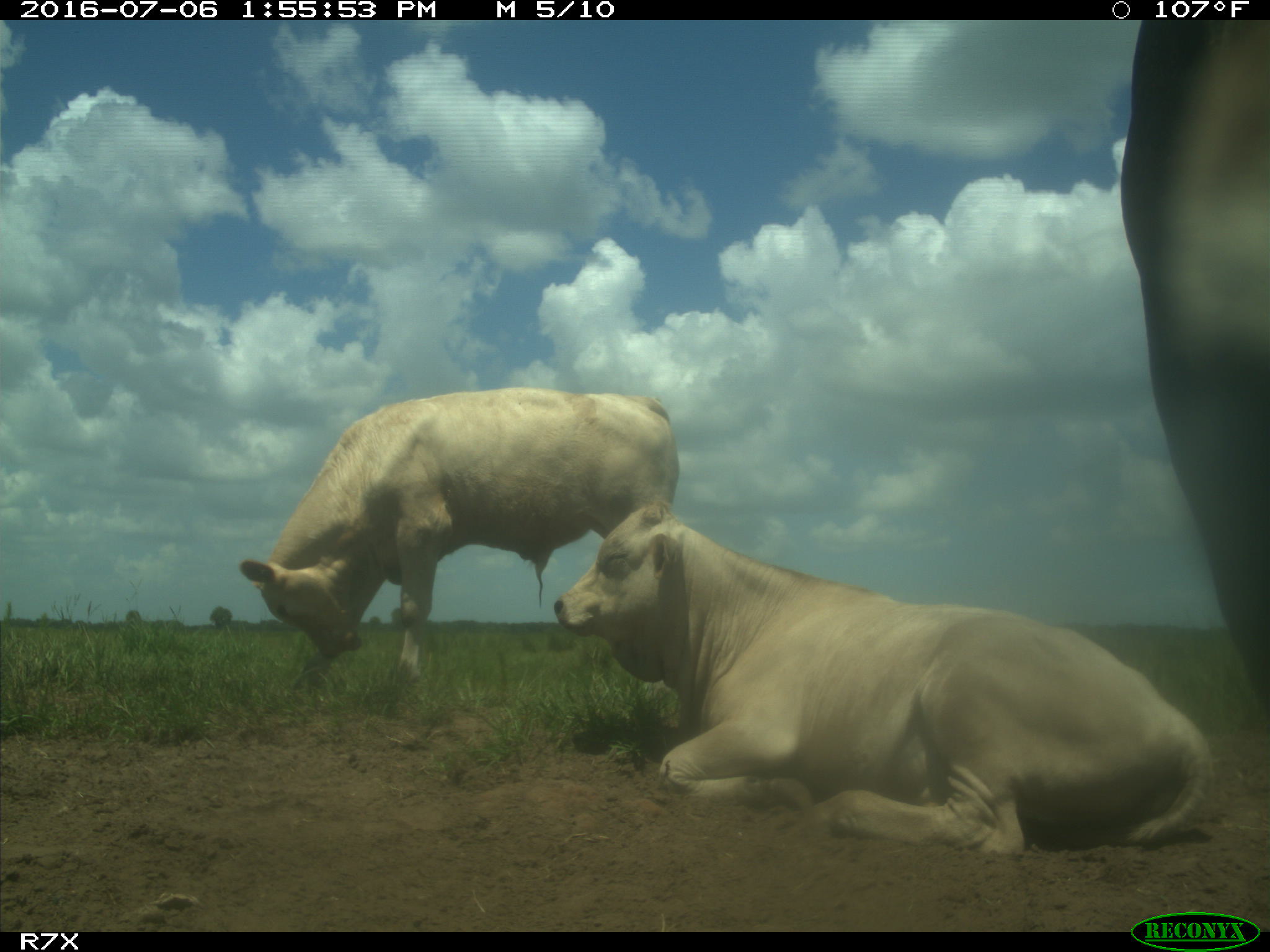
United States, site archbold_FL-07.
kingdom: Animalia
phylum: Chordata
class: Mammalia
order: Artiodactyla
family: Bovidae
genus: Bos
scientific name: Bos taurus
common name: domestic cow